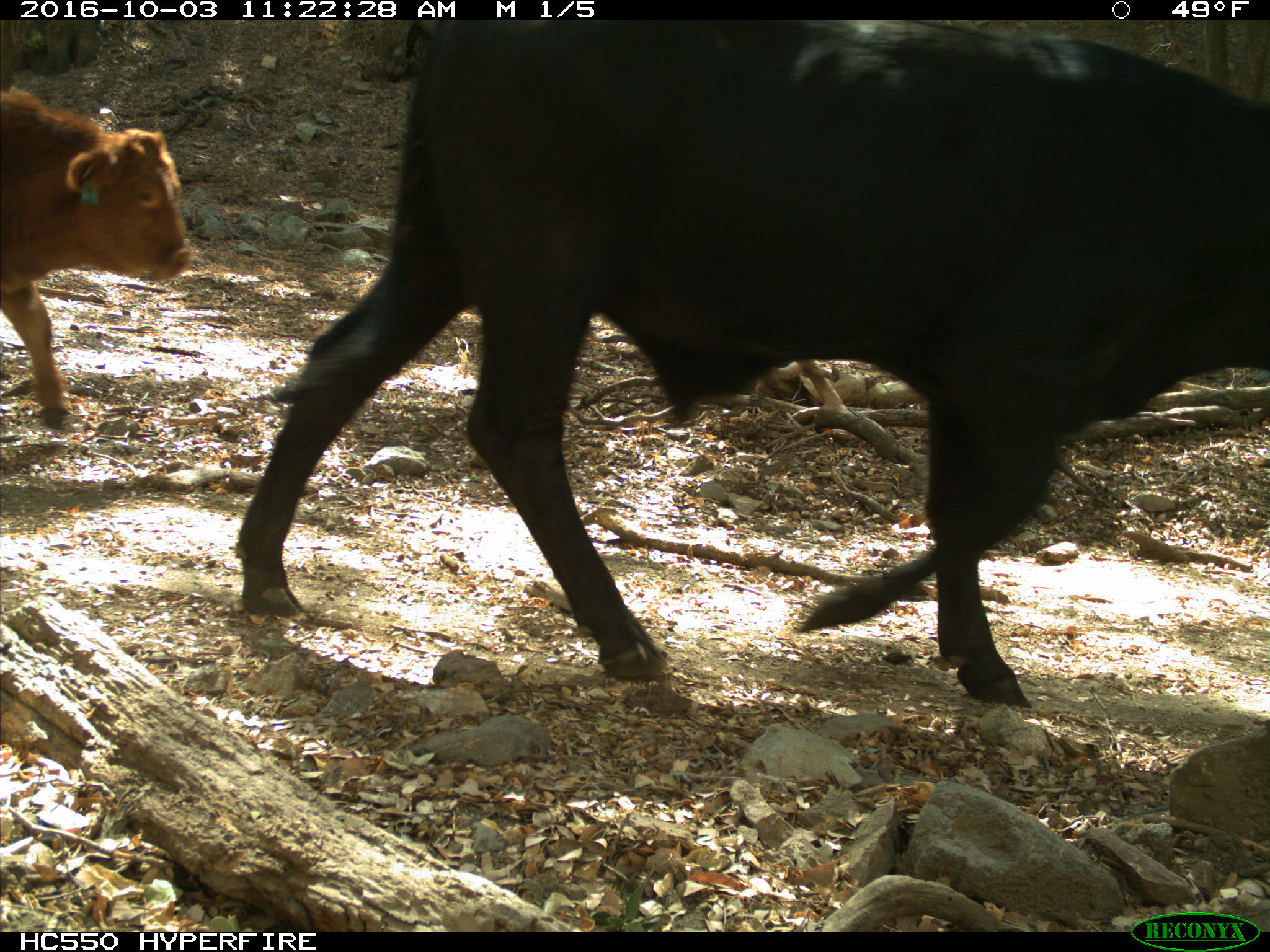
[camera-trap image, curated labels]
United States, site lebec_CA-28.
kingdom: Animalia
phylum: Chordata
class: Mammalia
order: Artiodactyla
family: Bovidae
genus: Bos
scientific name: Bos taurus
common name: domestic cow